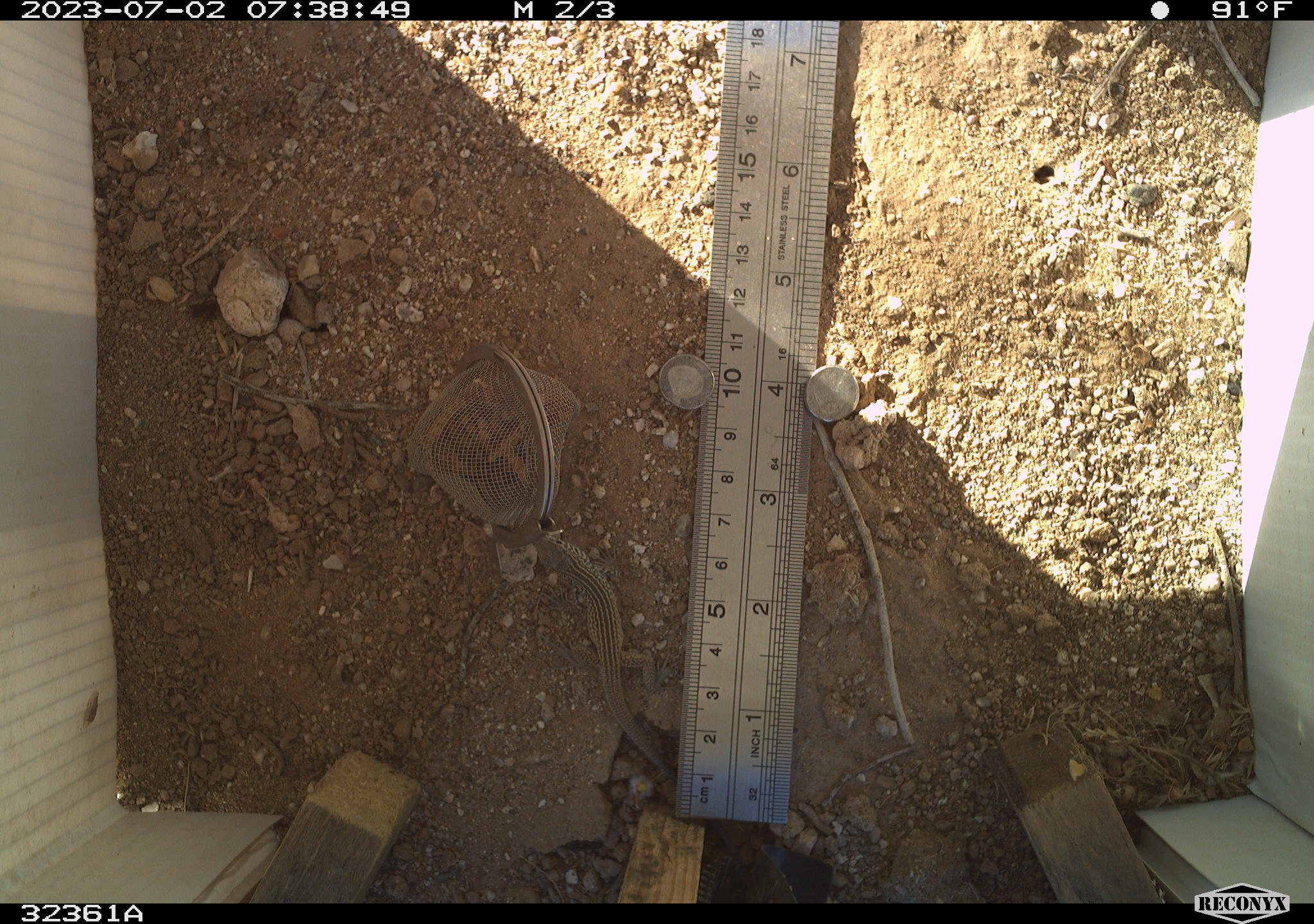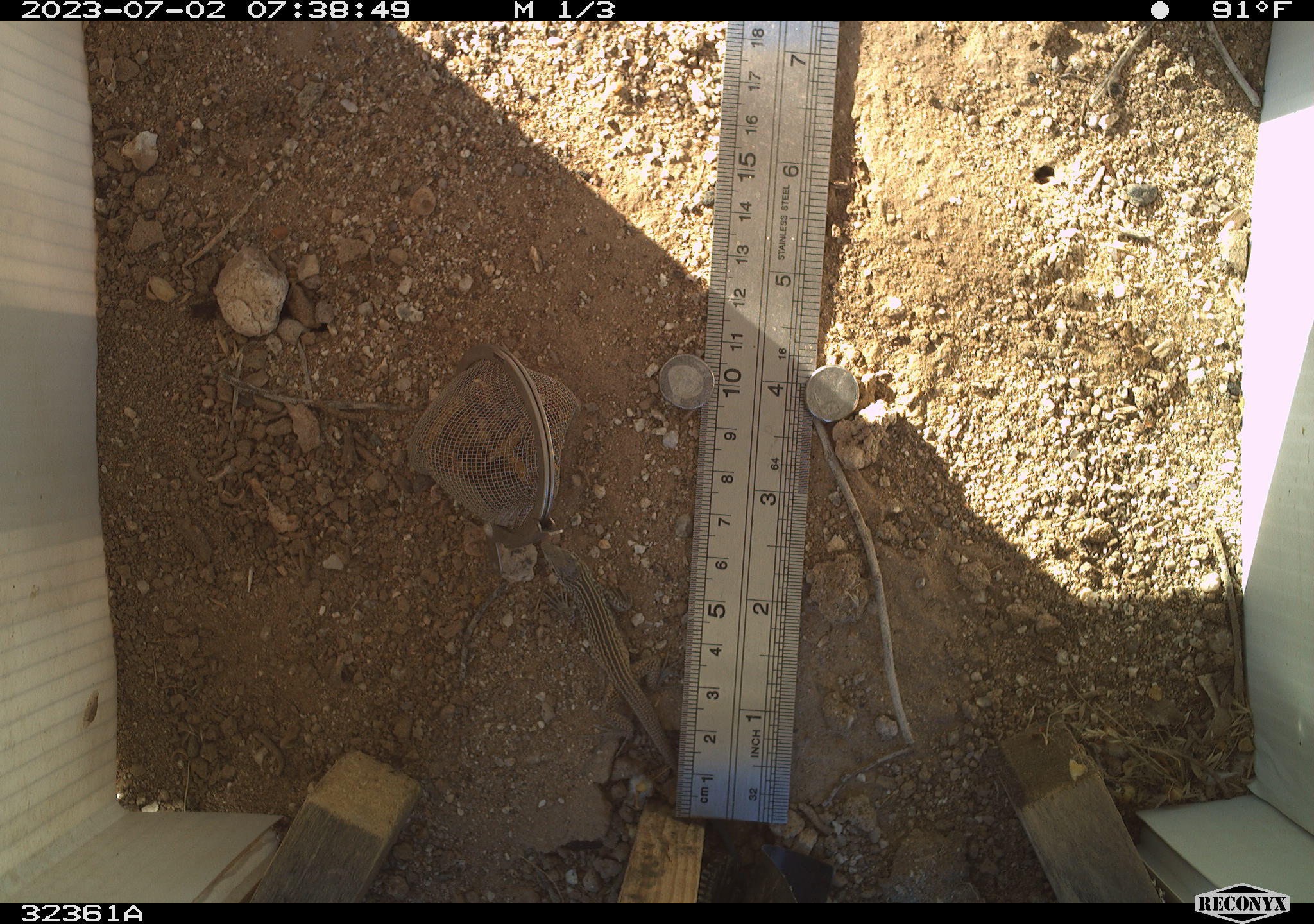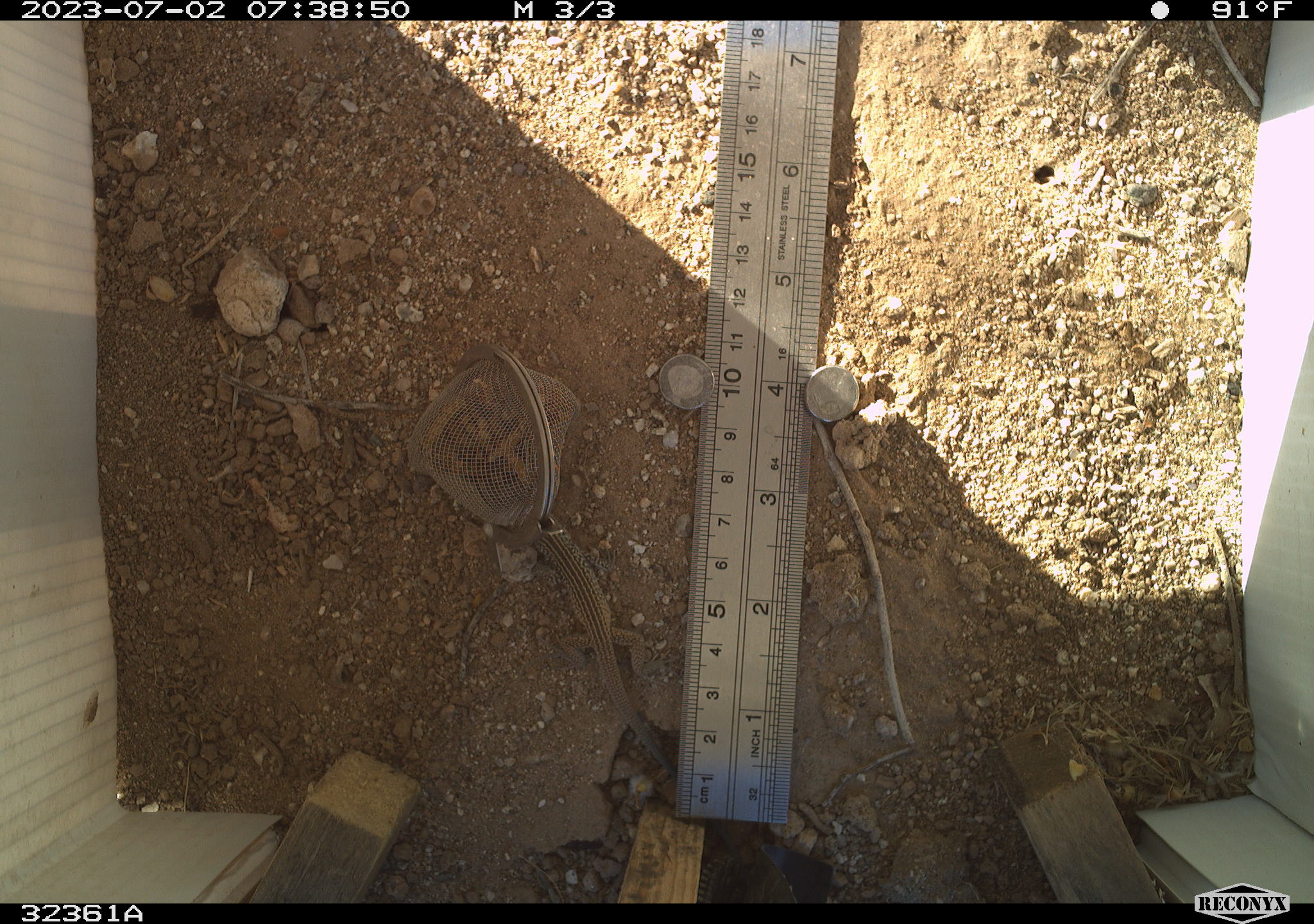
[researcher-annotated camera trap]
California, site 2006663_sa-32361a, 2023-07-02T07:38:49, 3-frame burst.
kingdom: Animalia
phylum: Chordata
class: Reptilia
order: Squamata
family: Teiidae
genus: Aspidoscelis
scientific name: Aspidoscelis tigris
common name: western whiptail